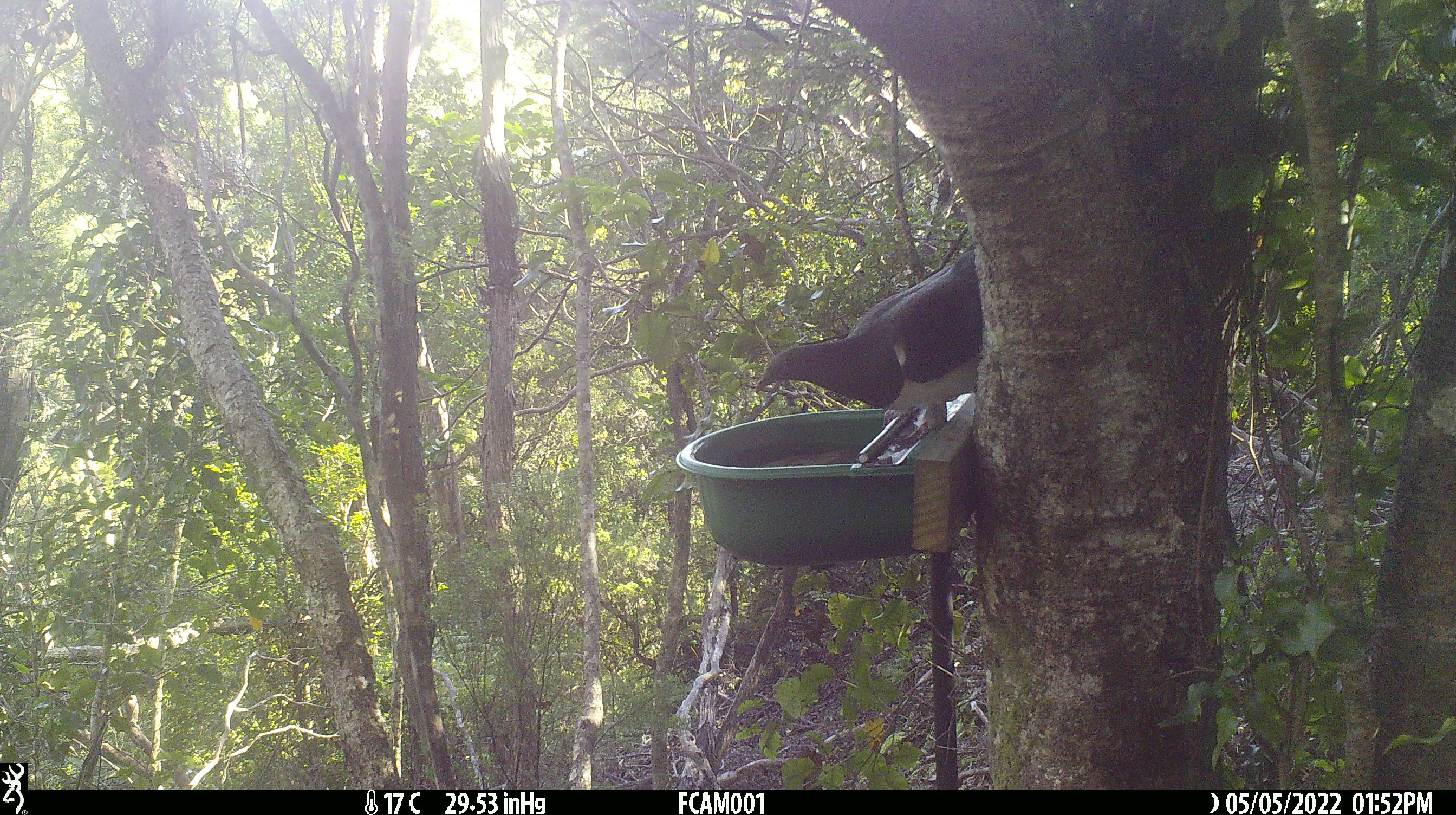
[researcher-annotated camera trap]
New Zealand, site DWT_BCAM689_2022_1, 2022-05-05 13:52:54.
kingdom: Animalia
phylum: Chordata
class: Aves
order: Columbiformes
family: Columbidae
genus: Hemiphaga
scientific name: Hemiphaga novaeseelandiae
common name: new zealand pigeon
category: kereru